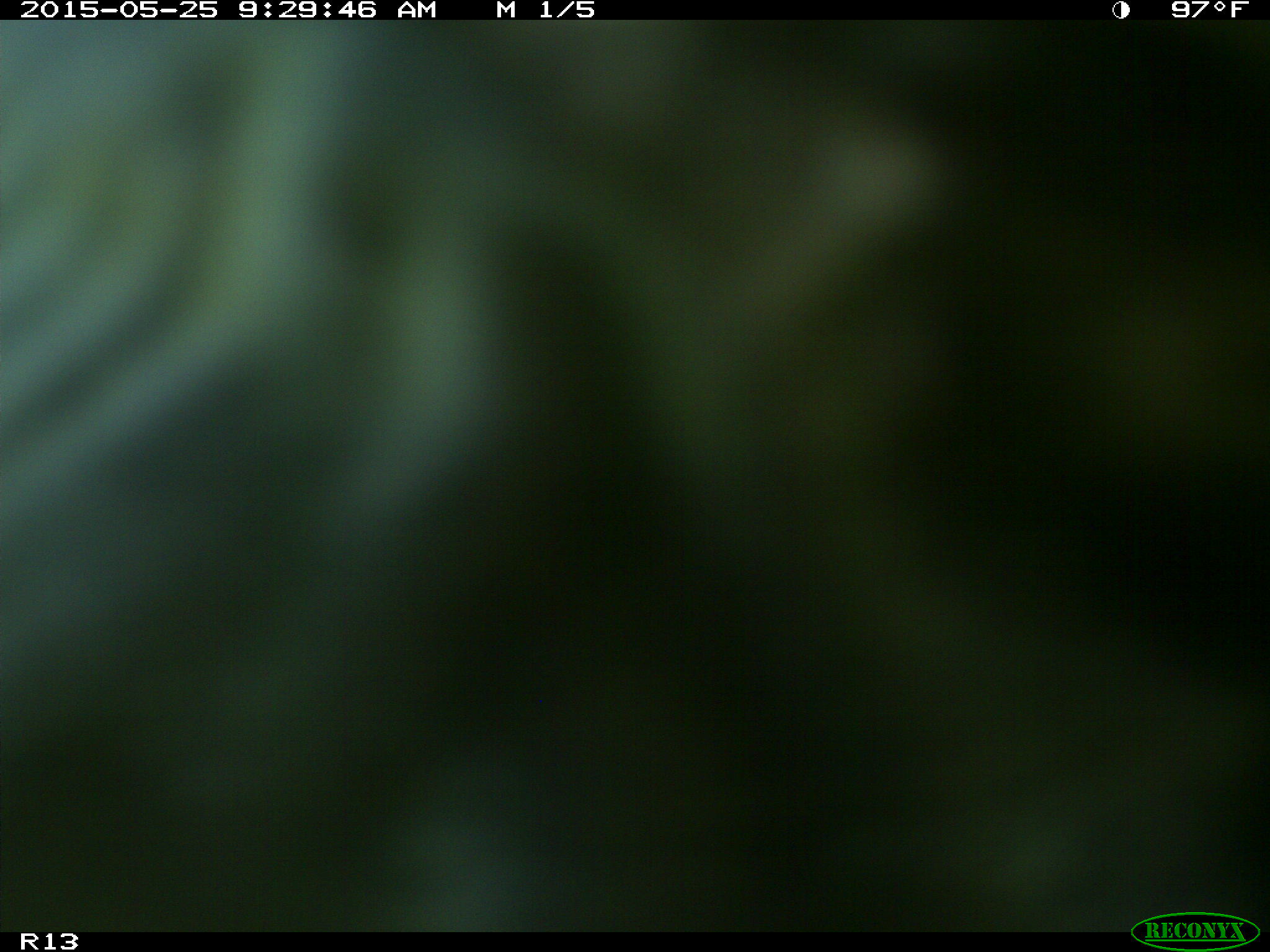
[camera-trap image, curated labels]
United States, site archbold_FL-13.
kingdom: Animalia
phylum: Chordata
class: Mammalia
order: Artiodactyla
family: Bovidae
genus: Bos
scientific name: Bos taurus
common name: domestic cow